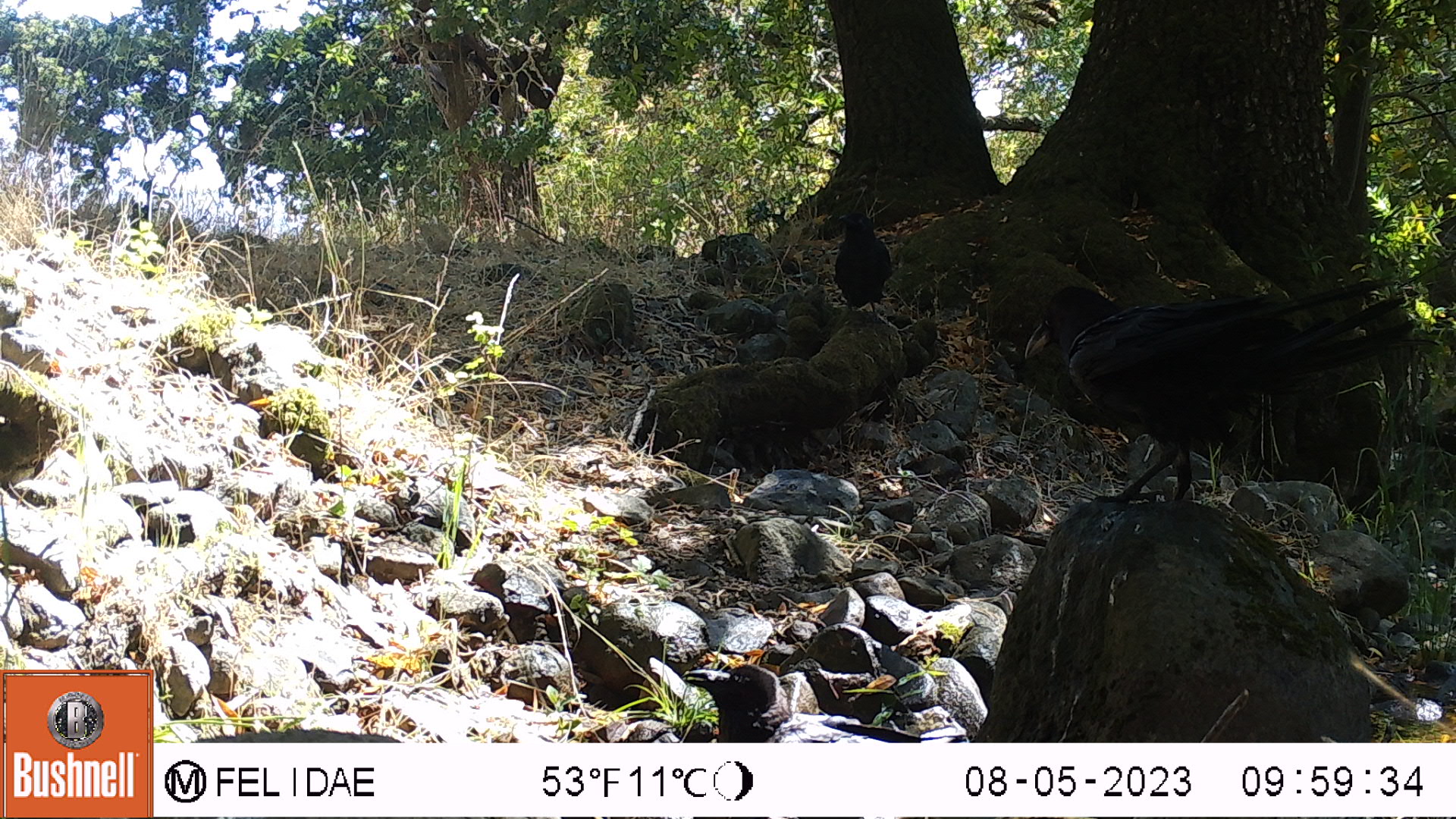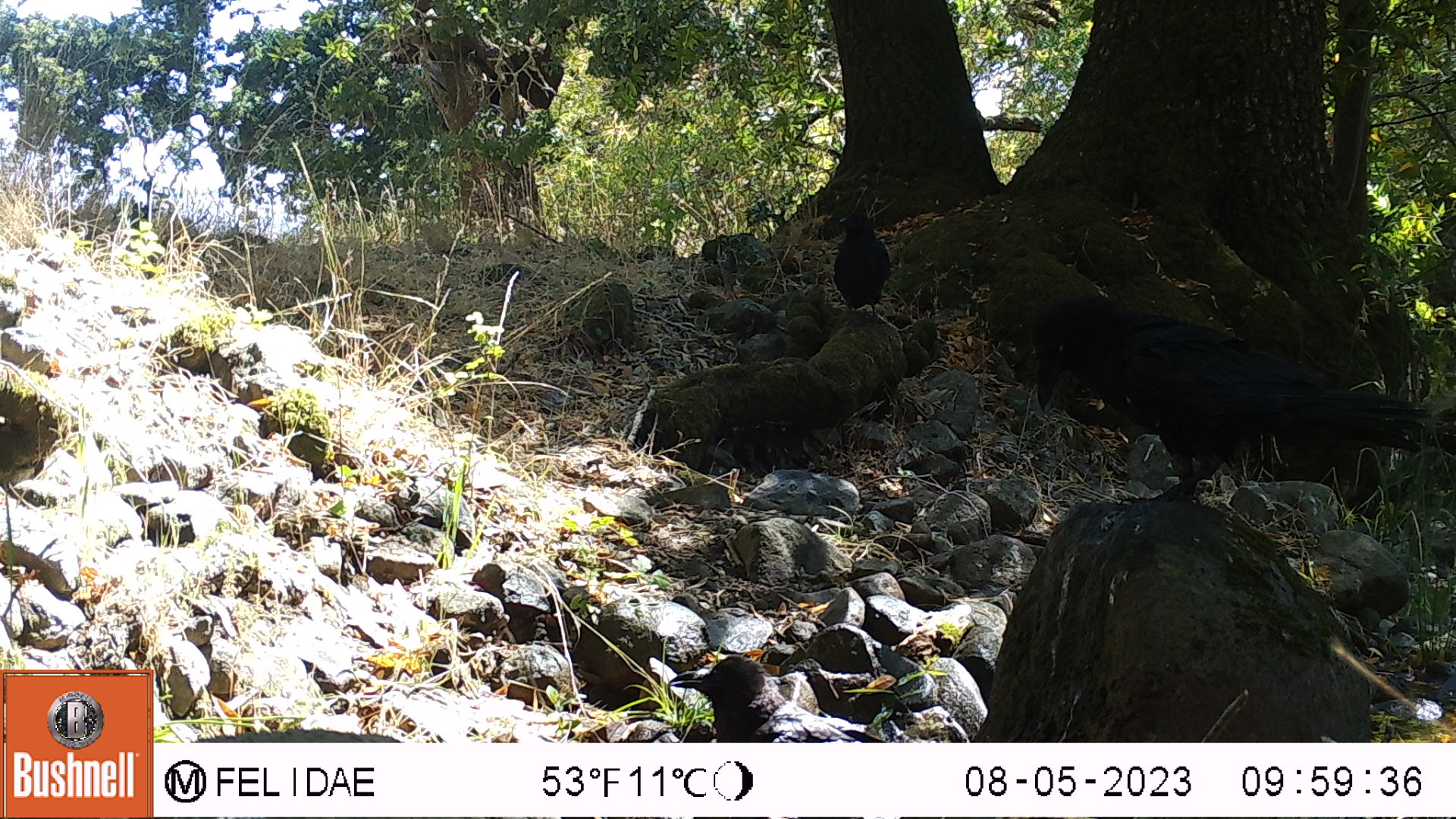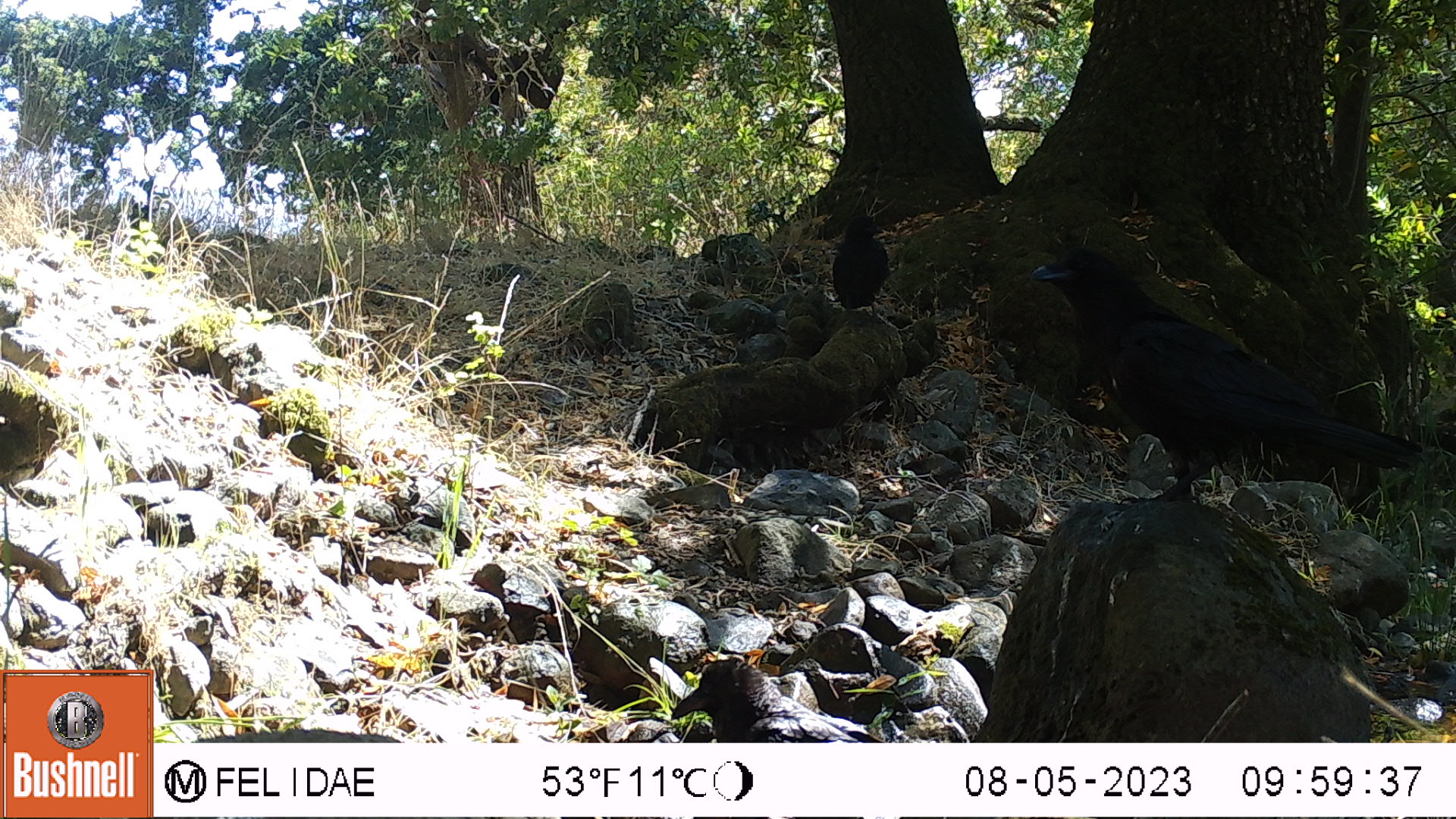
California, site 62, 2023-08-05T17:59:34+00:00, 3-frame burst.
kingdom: Animalia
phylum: Chordata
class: Aves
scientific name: Aves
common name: bird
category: unknown bird